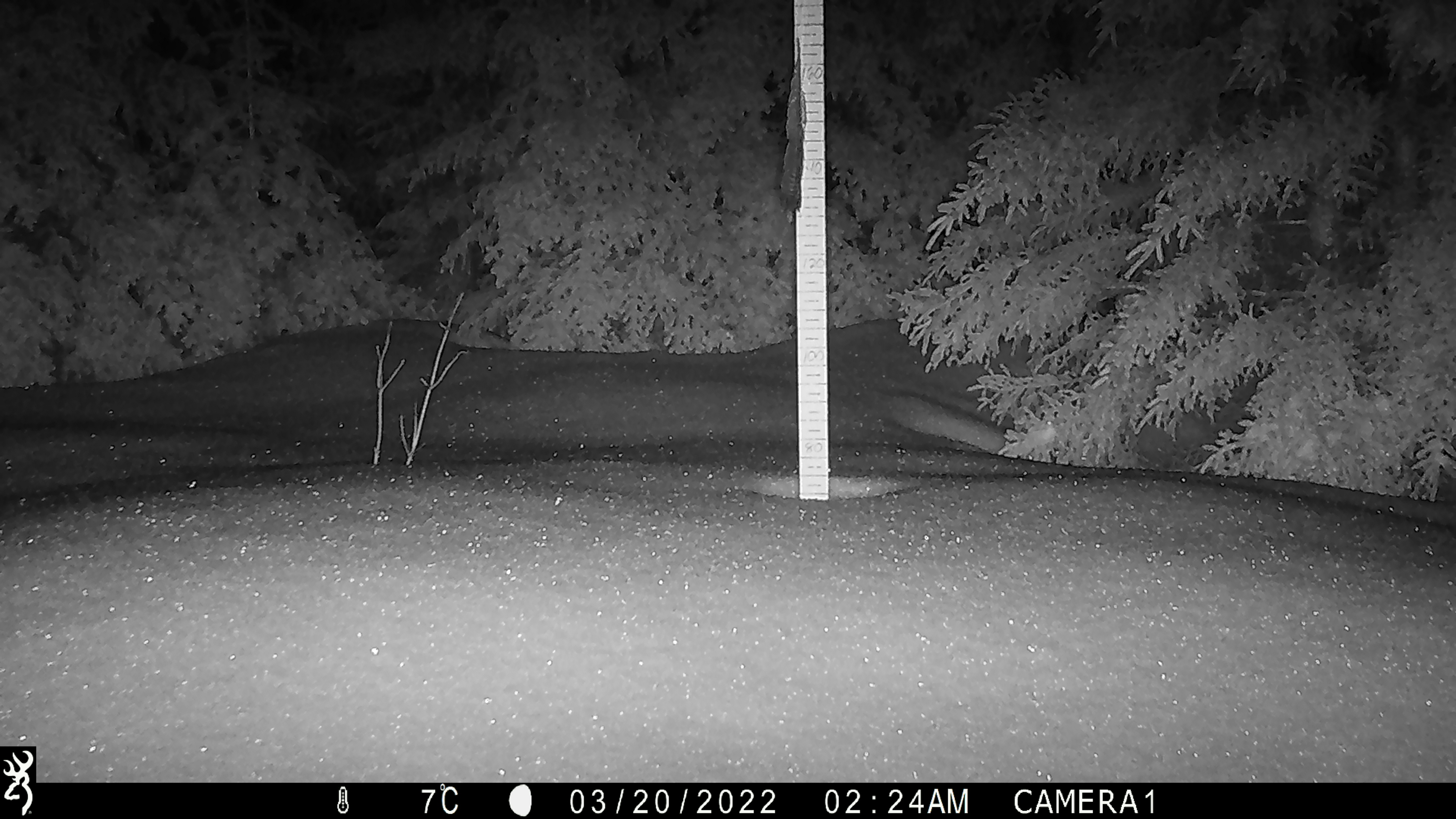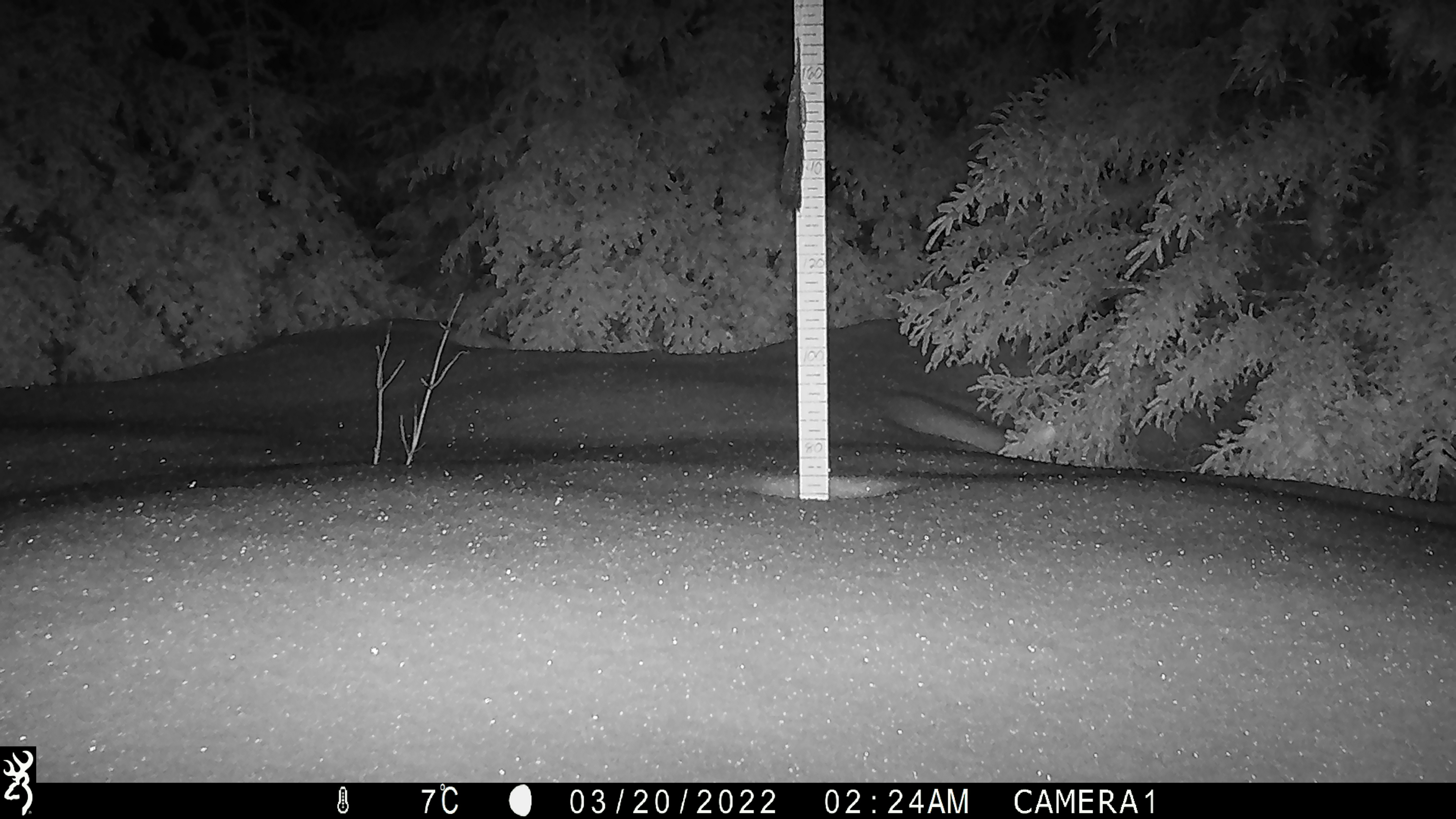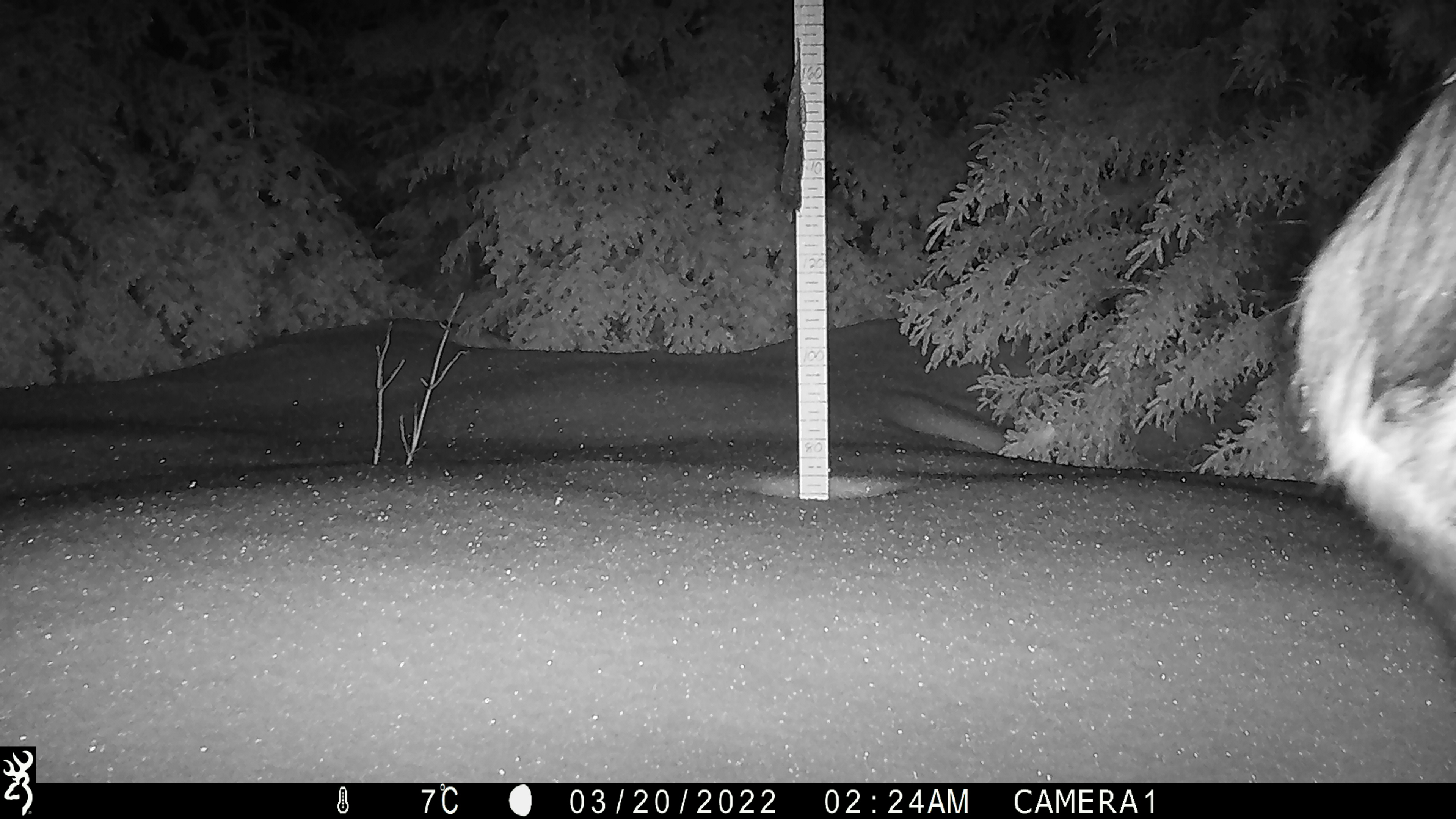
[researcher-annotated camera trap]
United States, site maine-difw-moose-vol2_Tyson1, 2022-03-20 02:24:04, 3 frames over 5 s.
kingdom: Animalia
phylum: Chordata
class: Mammalia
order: Artiodactyla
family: Cervidae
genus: Alces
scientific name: Alces alces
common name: moose